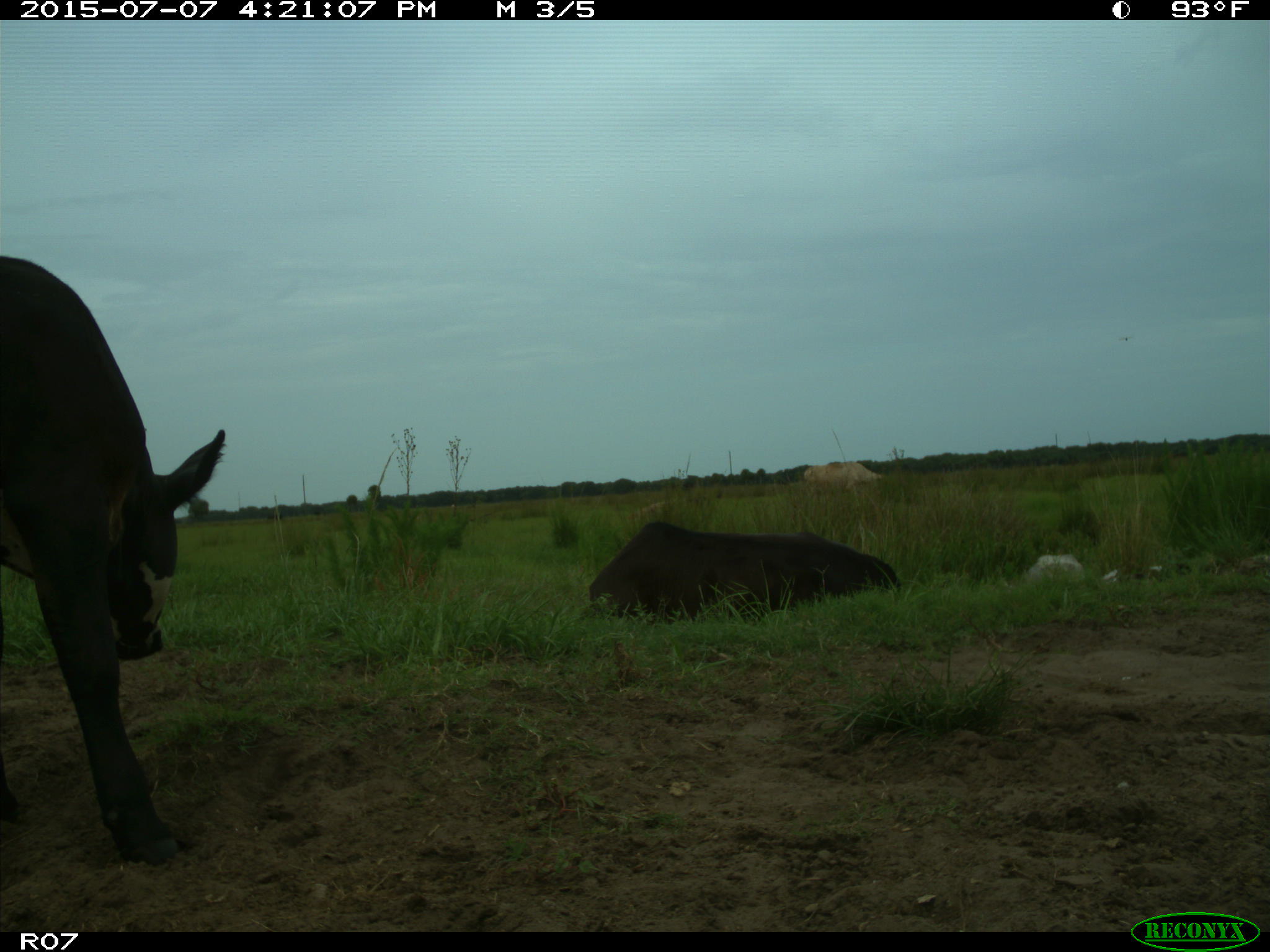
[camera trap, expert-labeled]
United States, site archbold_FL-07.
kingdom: Animalia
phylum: Chordata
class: Mammalia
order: Artiodactyla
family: Bovidae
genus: Bos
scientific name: Bos taurus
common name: domestic cow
Bos taurus (domestic cow).